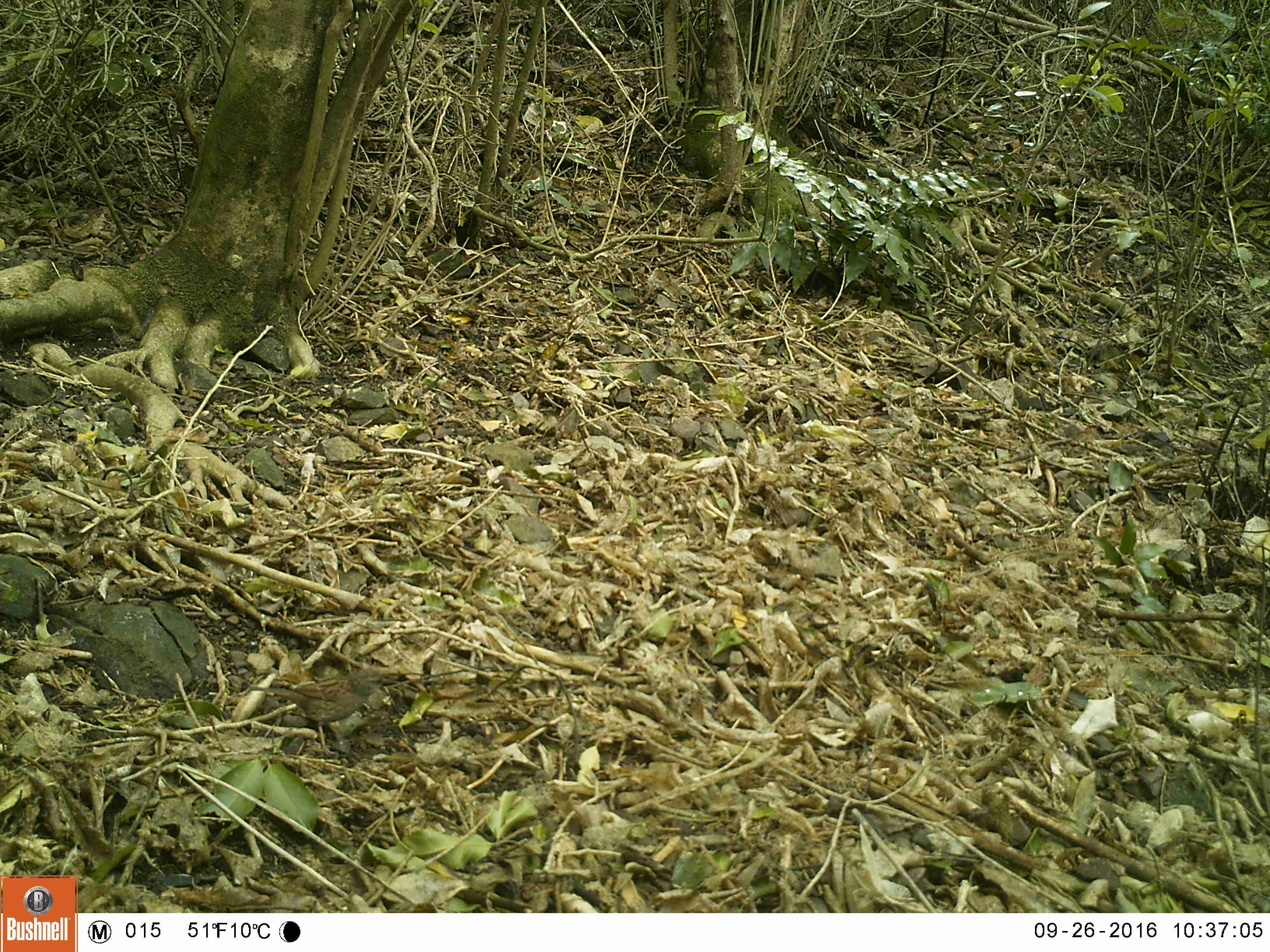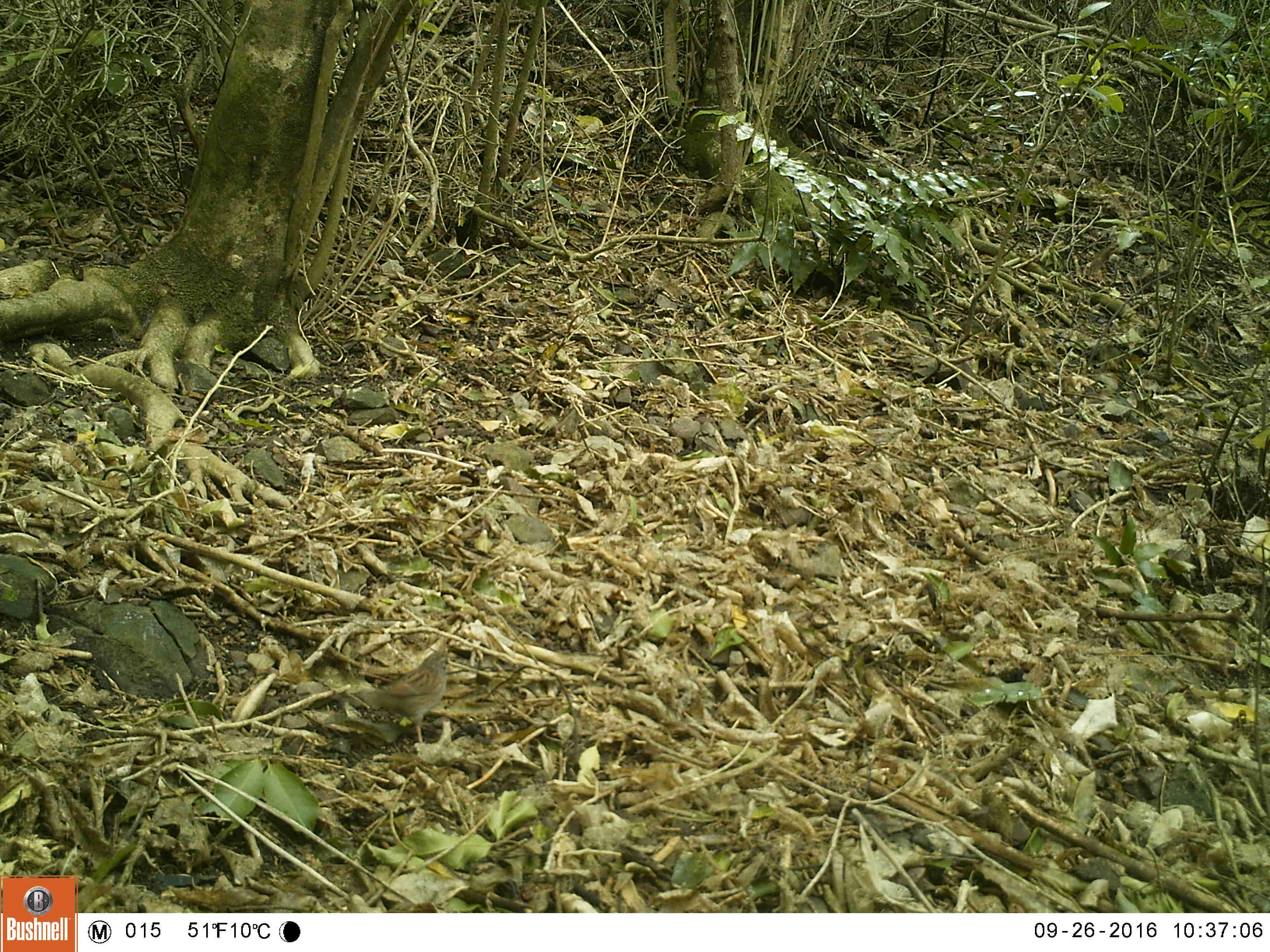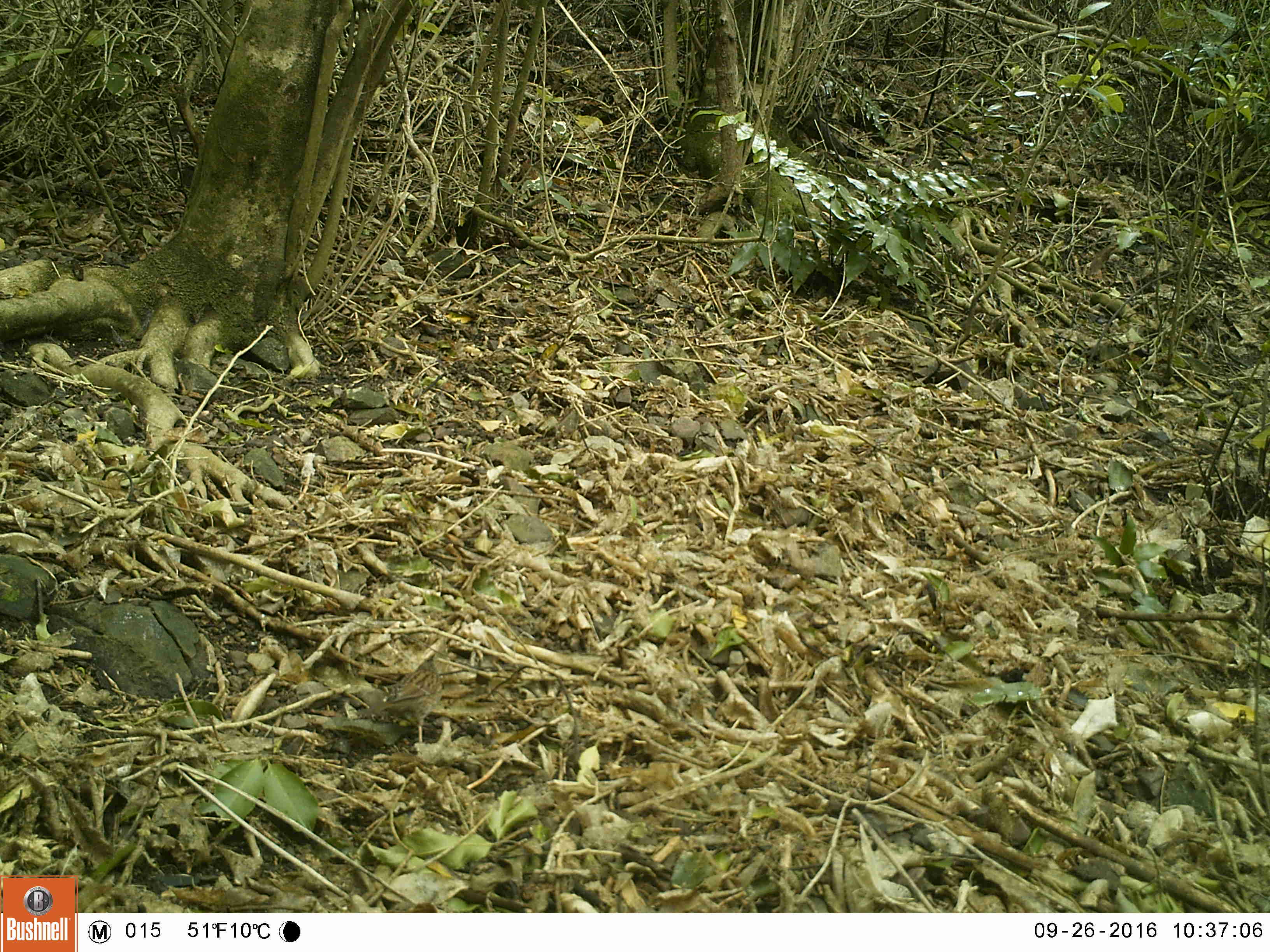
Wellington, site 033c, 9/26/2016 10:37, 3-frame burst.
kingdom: Animalia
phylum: Chordata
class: Aves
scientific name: Aves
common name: bird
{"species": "bird (Aves)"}